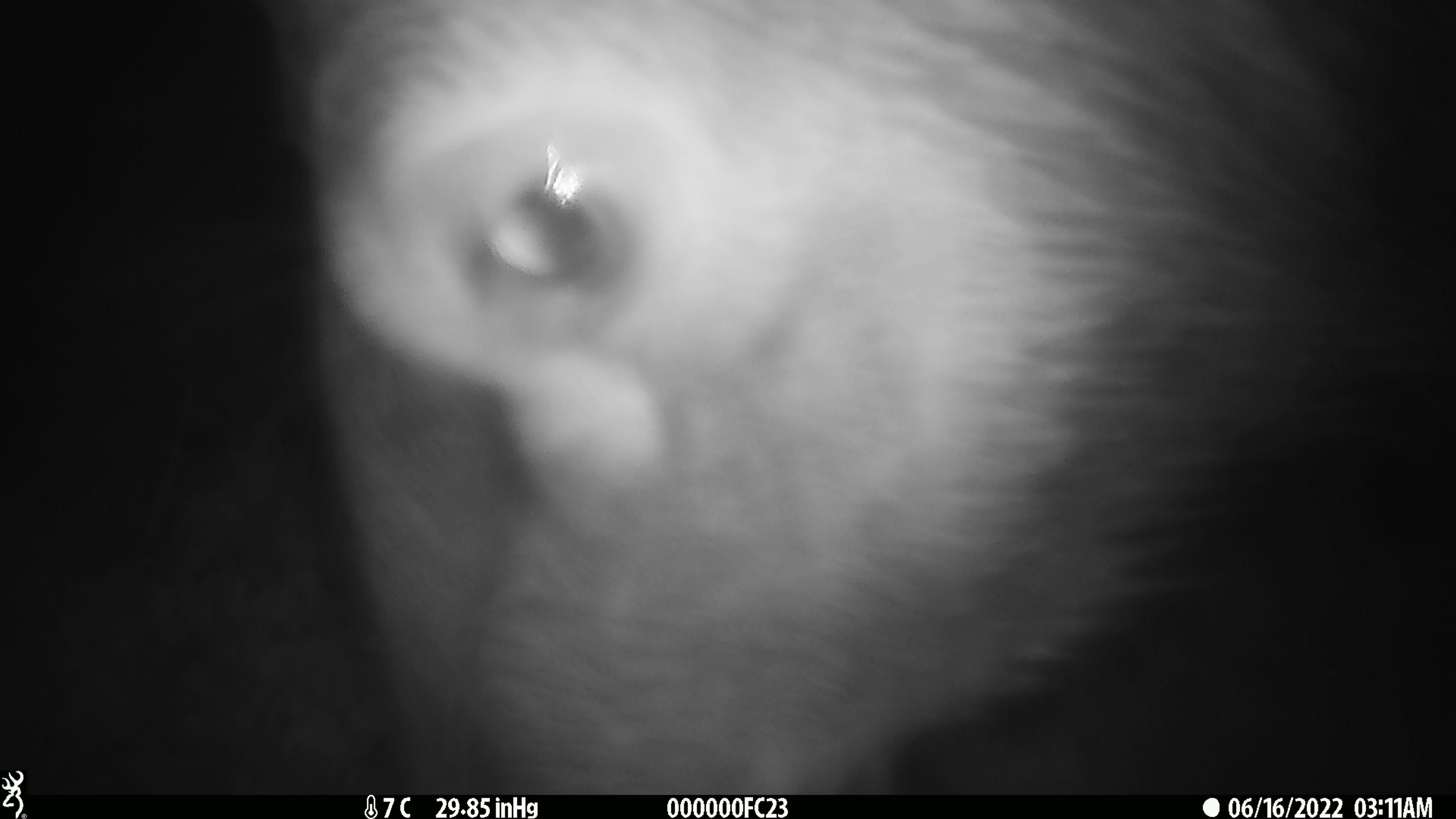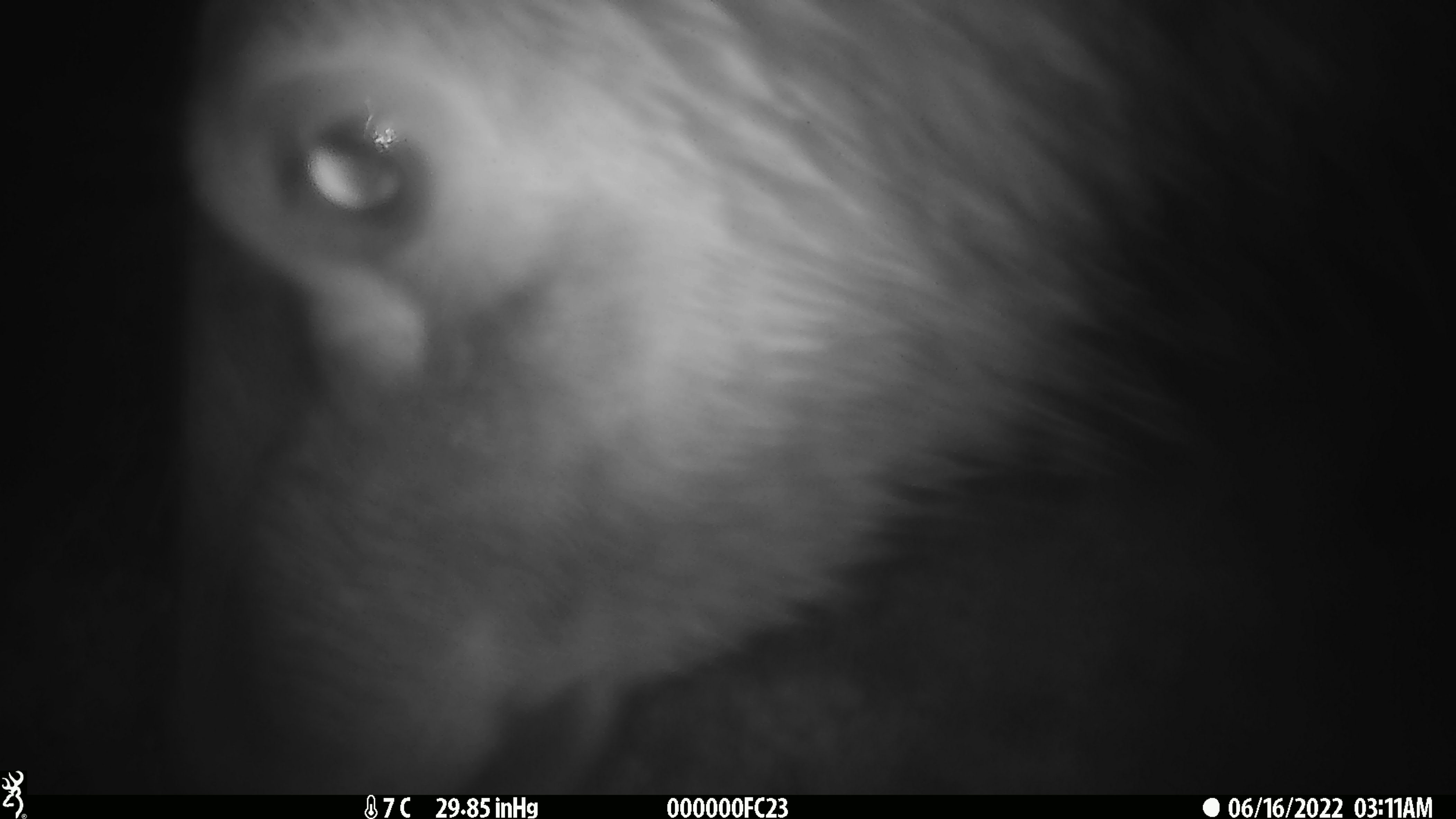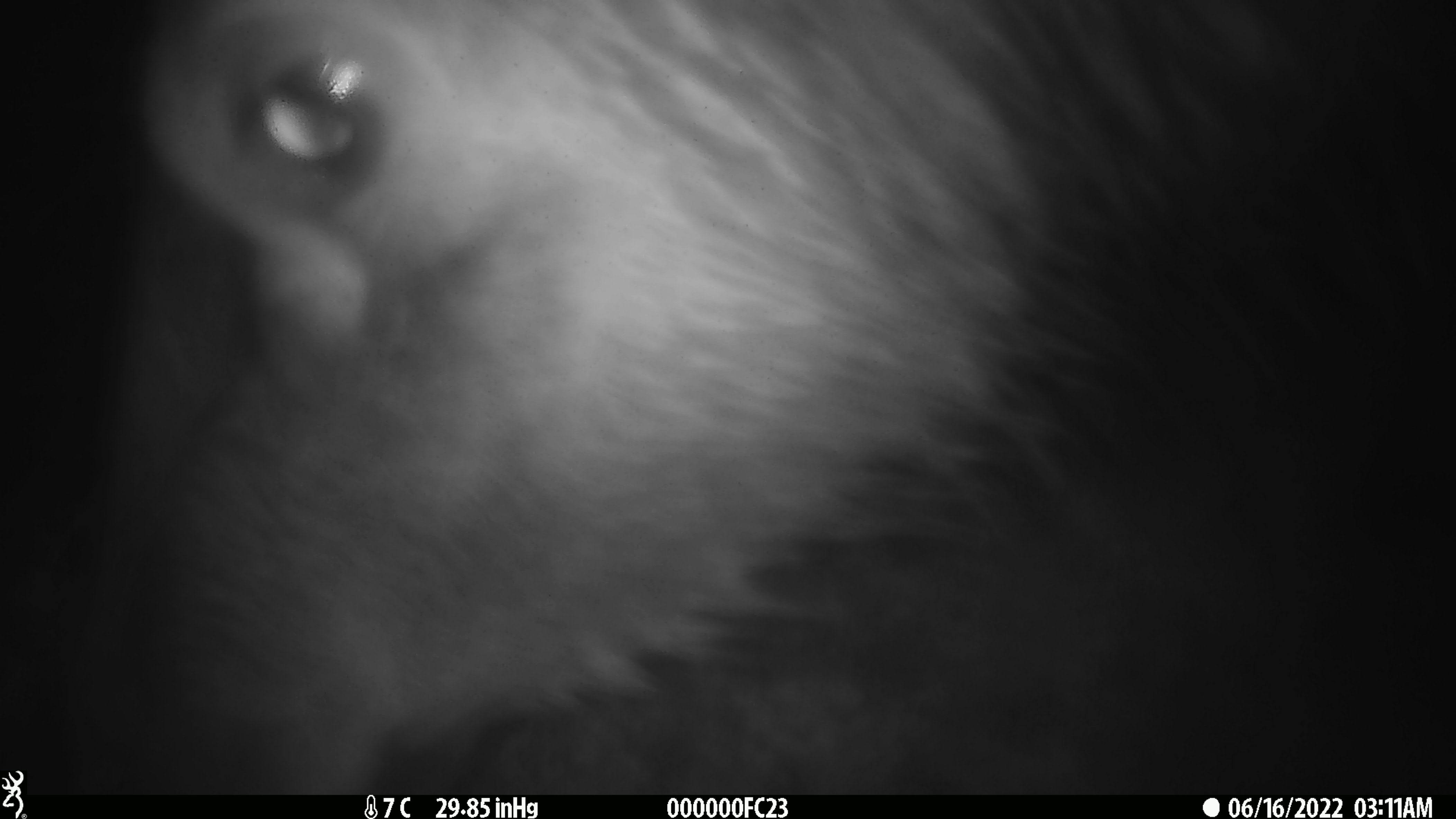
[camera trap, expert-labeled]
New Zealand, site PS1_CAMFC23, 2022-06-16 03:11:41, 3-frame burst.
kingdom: Animalia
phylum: Chordata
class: Mammalia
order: Artiodactyla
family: Cervidae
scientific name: Cervidae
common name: deer